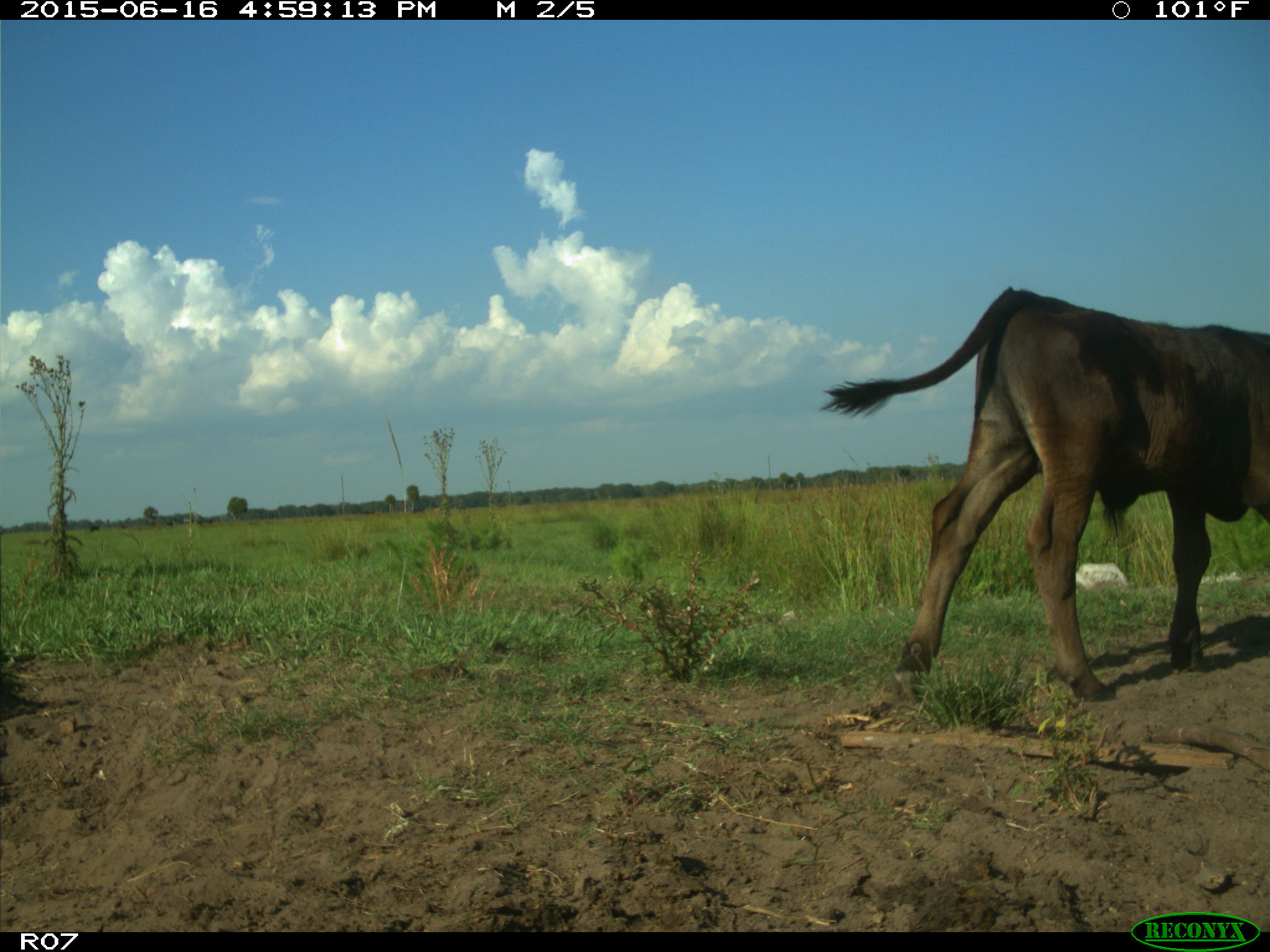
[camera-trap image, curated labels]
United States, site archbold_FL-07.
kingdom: Animalia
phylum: Chordata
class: Mammalia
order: Artiodactyla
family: Bovidae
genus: Bos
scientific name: Bos taurus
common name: domestic cow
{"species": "Bos taurus (domestic cow)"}